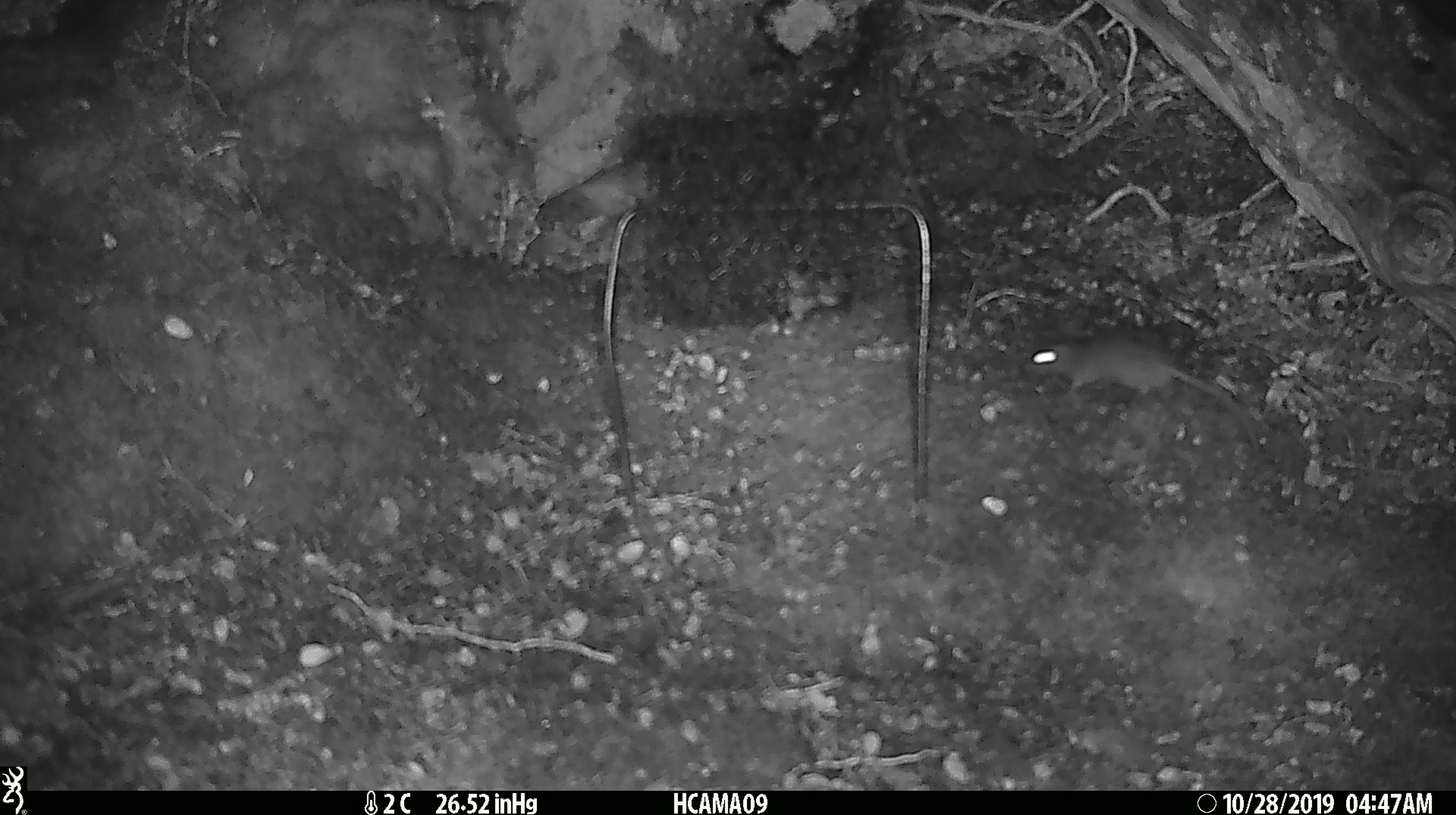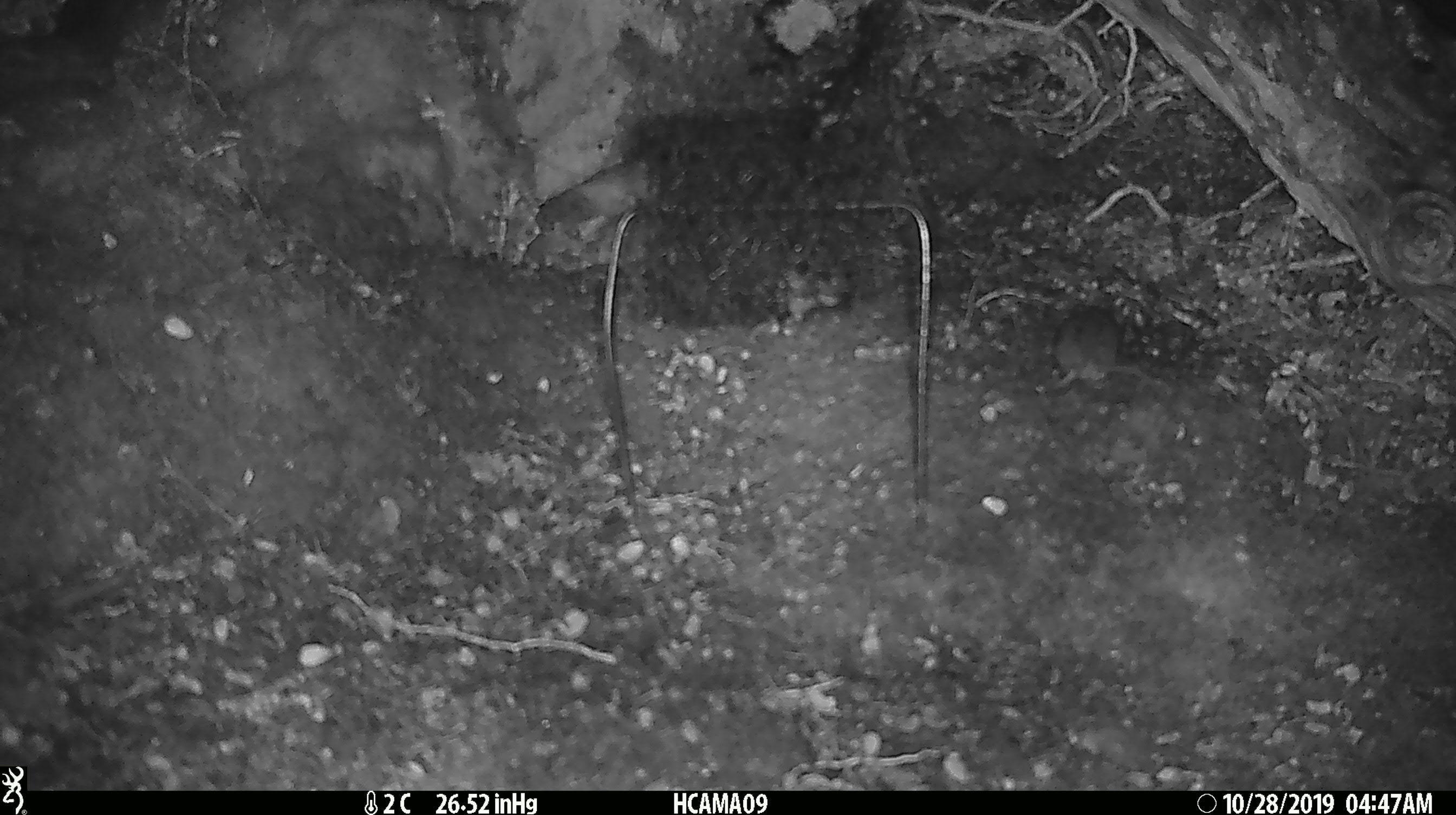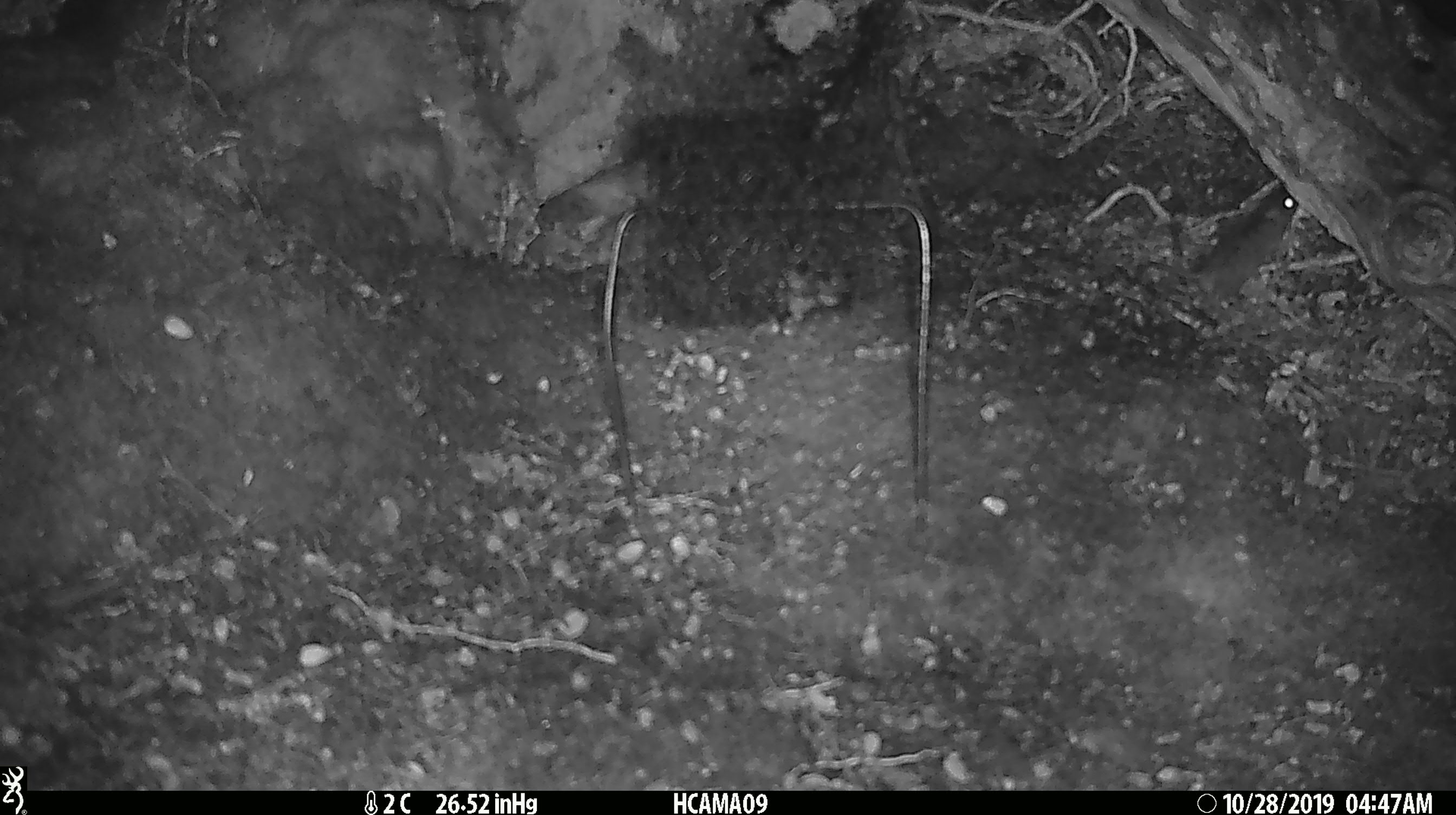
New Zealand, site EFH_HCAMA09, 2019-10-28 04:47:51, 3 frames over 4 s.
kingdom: Animalia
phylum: Chordata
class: Mammalia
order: Rodentia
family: Muridae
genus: Mus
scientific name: Mus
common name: mouse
Mouse (Mus).